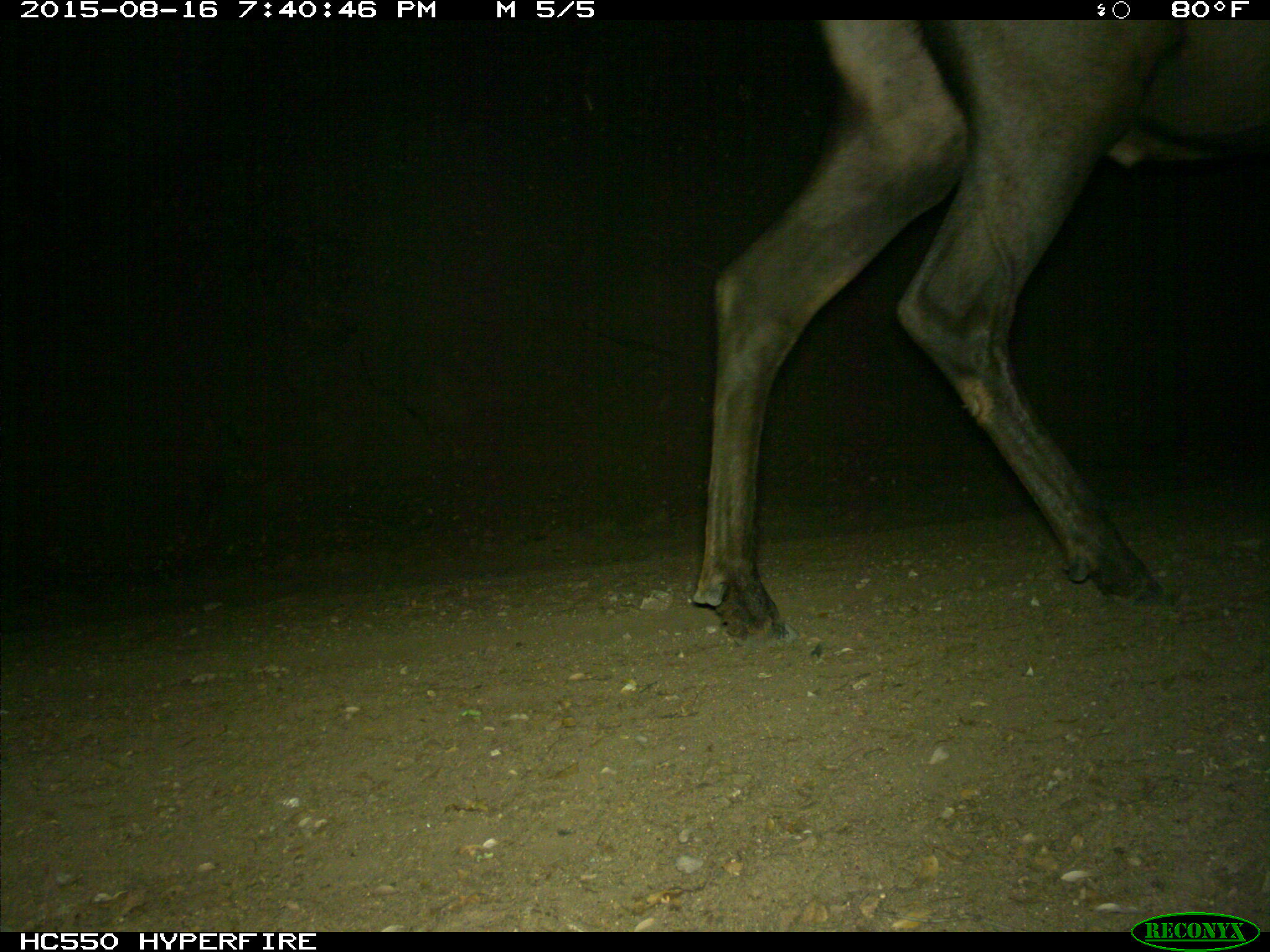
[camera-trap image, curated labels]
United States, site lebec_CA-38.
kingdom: Animalia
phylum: Chordata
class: Mammalia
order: Artiodactyla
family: Cervidae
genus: Cervus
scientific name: Cervus canadensis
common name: elk